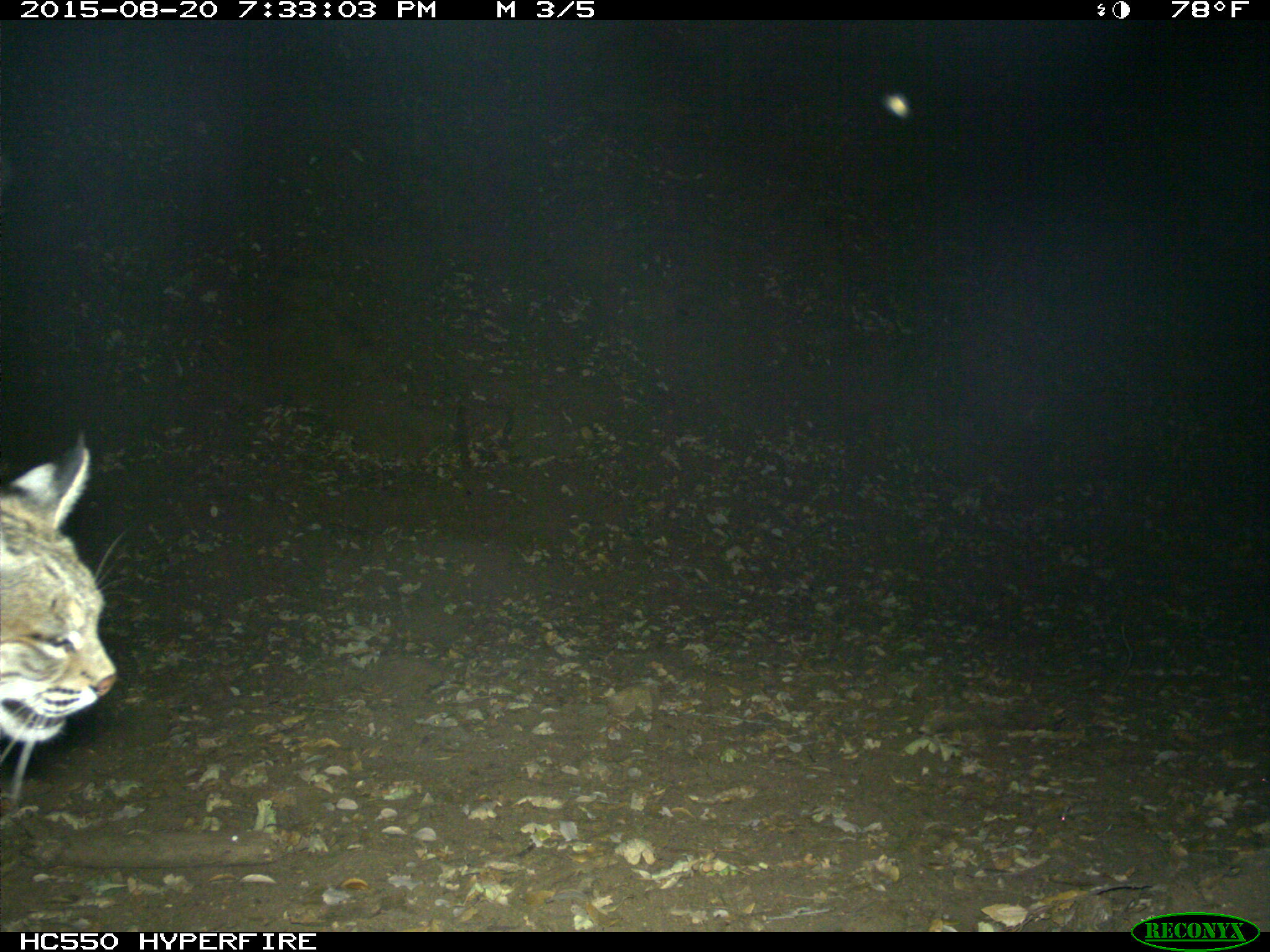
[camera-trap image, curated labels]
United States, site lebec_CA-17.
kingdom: Animalia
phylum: Chordata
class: Mammalia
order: Carnivora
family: Felidae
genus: Lynx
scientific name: Lynx rufus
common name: bobcat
Lynx rufus (bobcat).